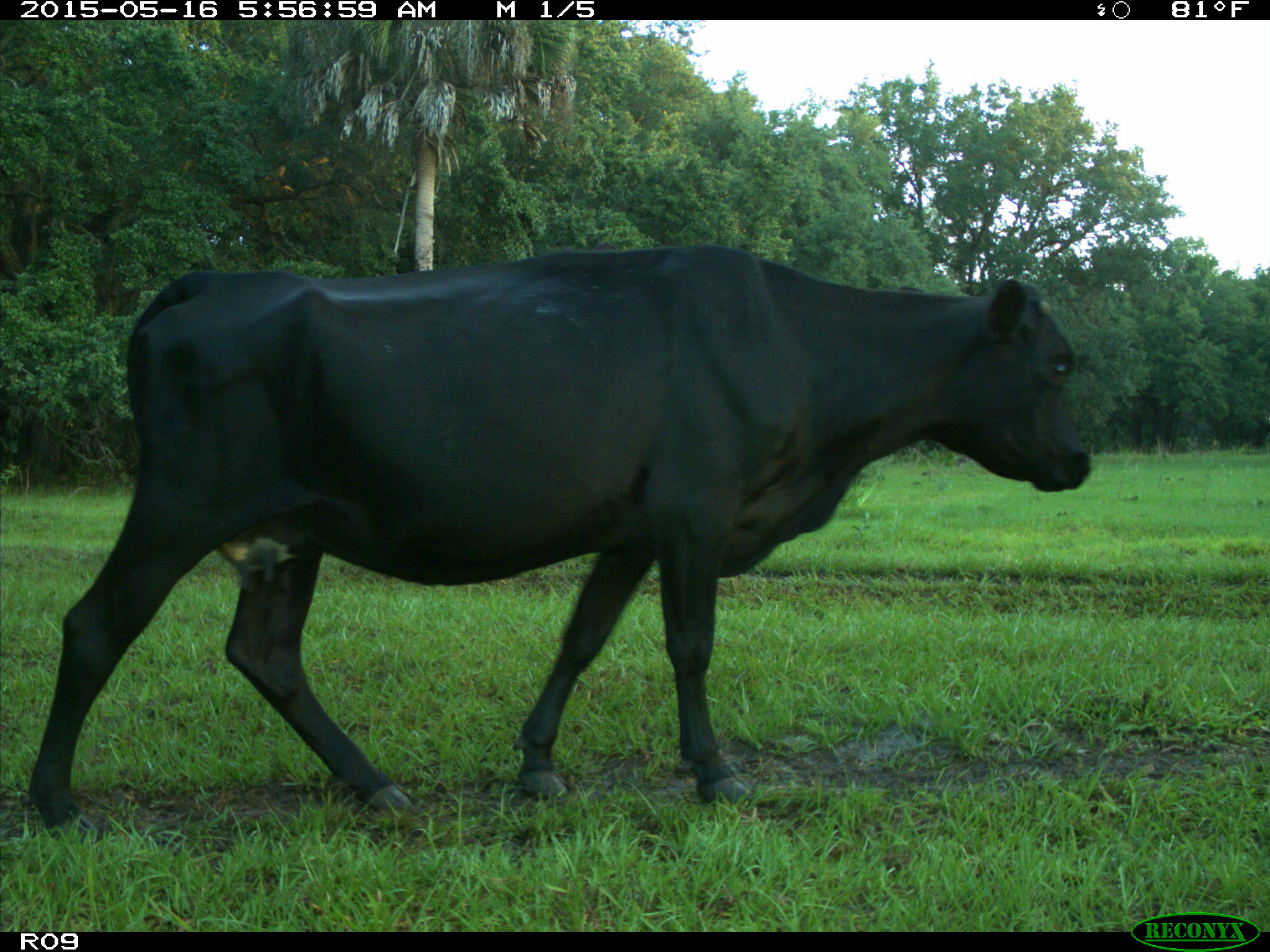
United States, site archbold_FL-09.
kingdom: Animalia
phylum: Chordata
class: Mammalia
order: Artiodactyla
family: Bovidae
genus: Bos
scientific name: Bos taurus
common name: domestic cow